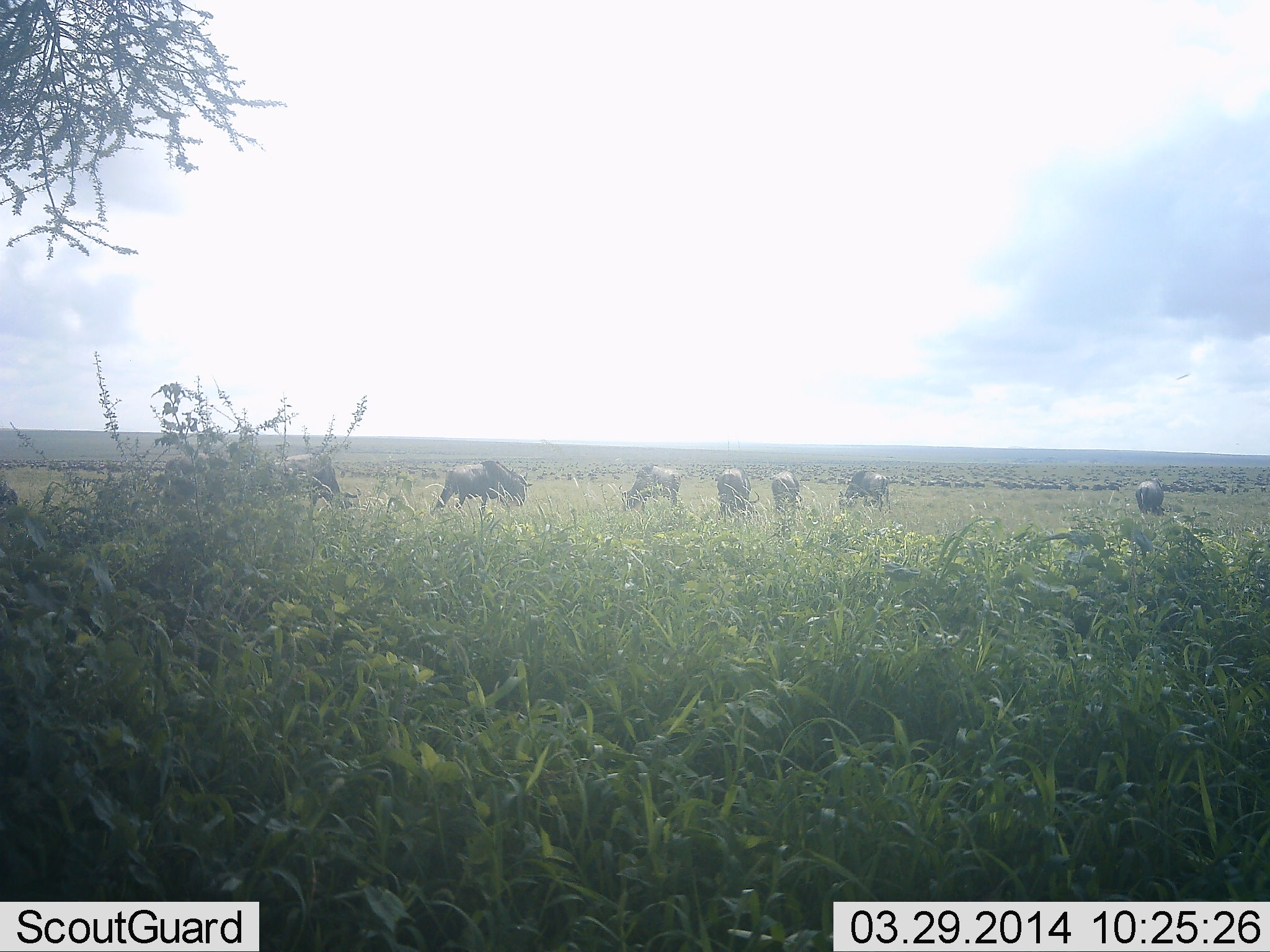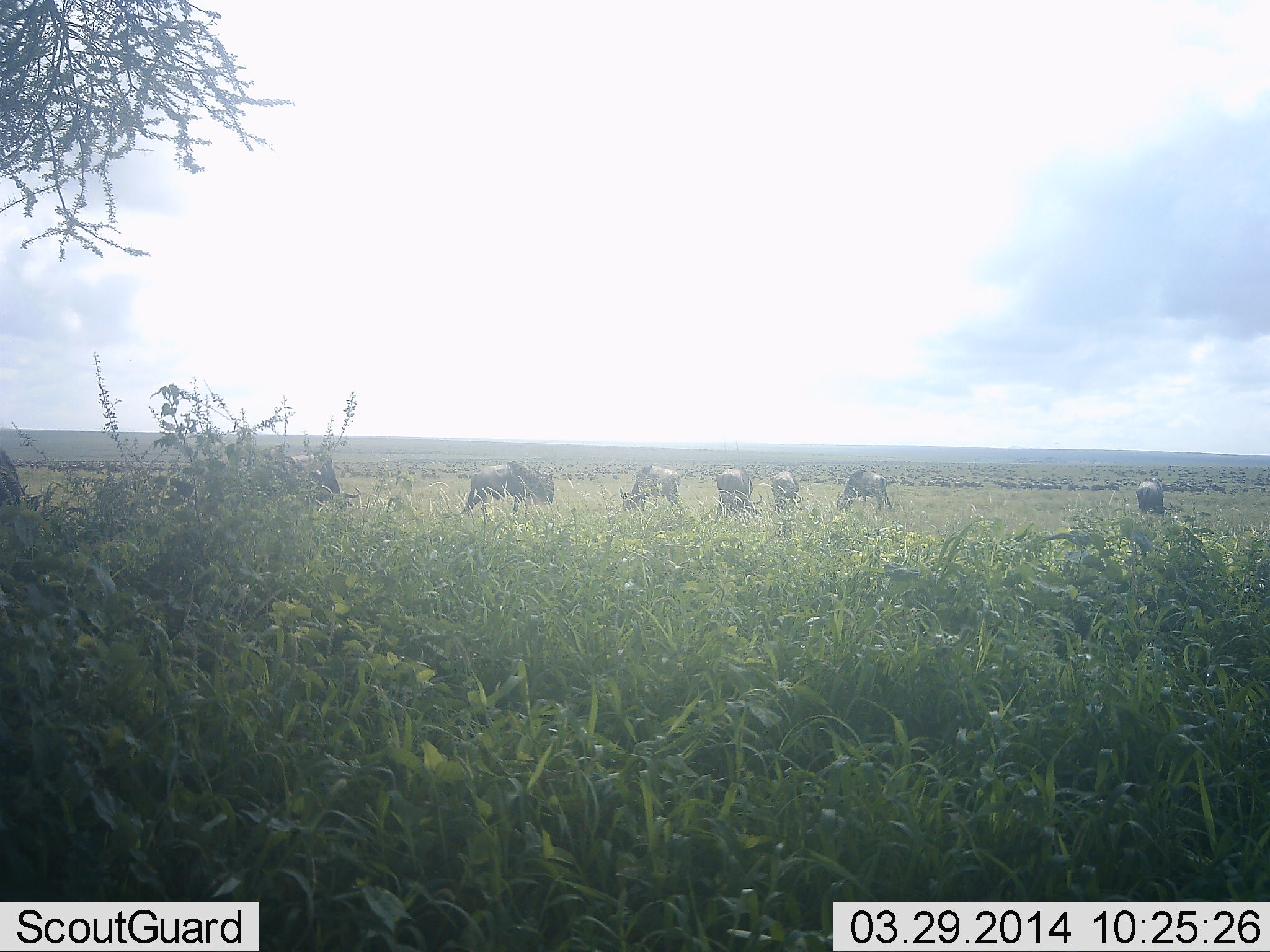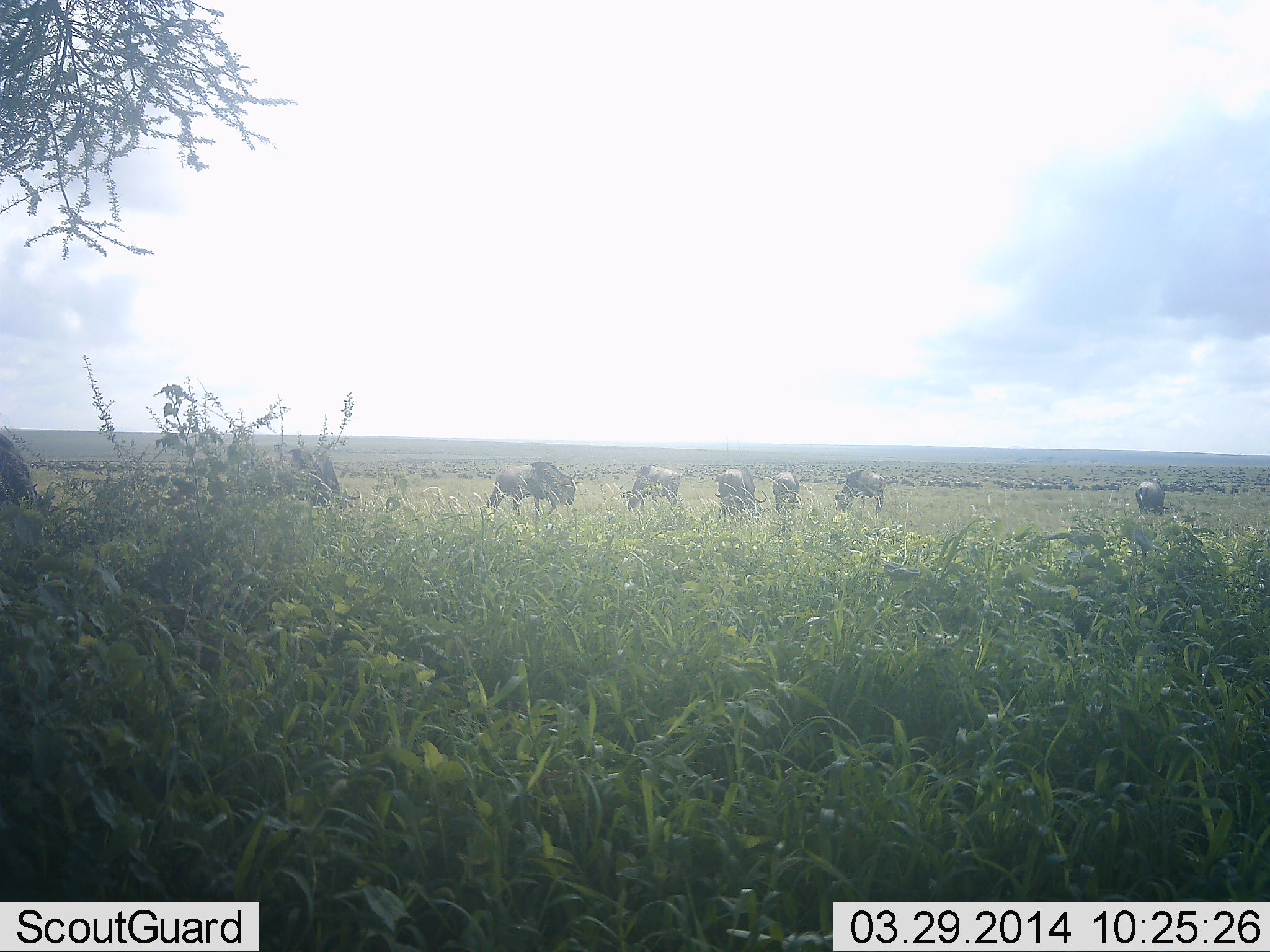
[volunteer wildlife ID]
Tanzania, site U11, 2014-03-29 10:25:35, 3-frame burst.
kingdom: Animalia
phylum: Chordata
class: Mammalia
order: Artiodactyla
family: Bovidae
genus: Connochaetes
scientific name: Connochaetes taurinus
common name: blue wildebeest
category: wildebeest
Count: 8.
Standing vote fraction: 27%.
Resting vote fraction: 0%.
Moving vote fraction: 45%.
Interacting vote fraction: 0%.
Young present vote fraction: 0%.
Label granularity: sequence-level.